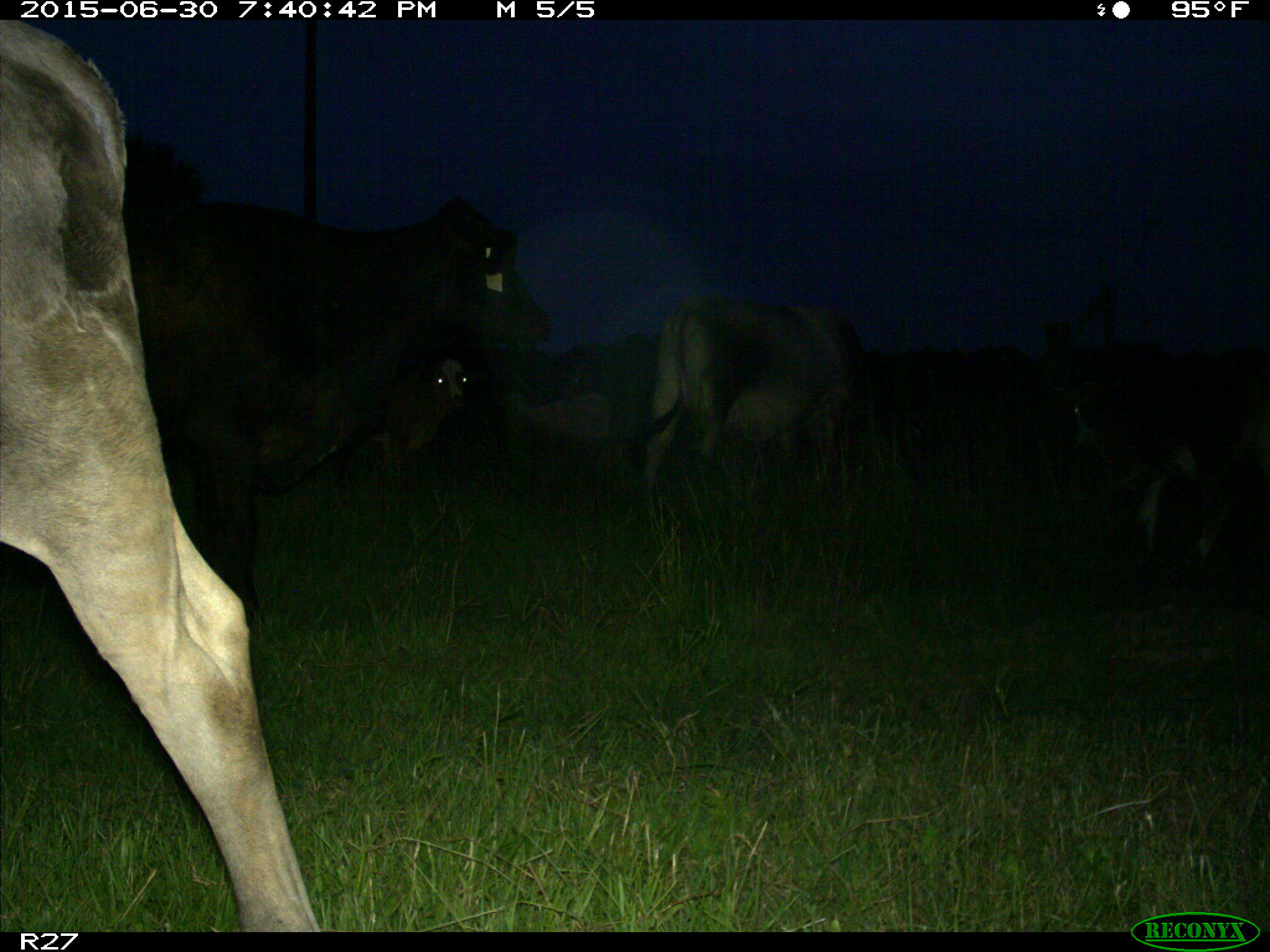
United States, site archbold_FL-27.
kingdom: Animalia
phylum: Chordata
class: Mammalia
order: Artiodactyla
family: Bovidae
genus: Bos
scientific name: Bos taurus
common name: domestic cow